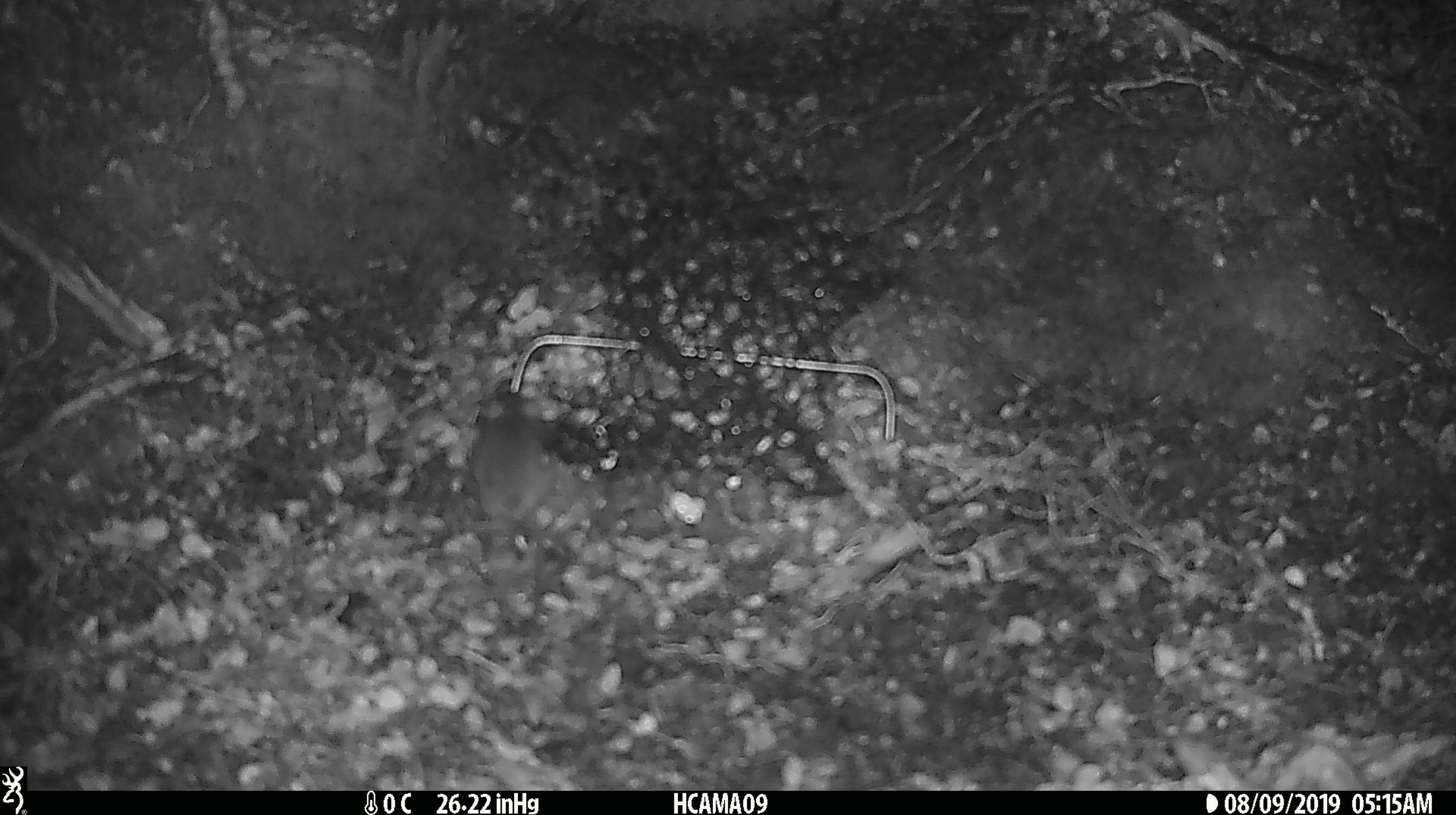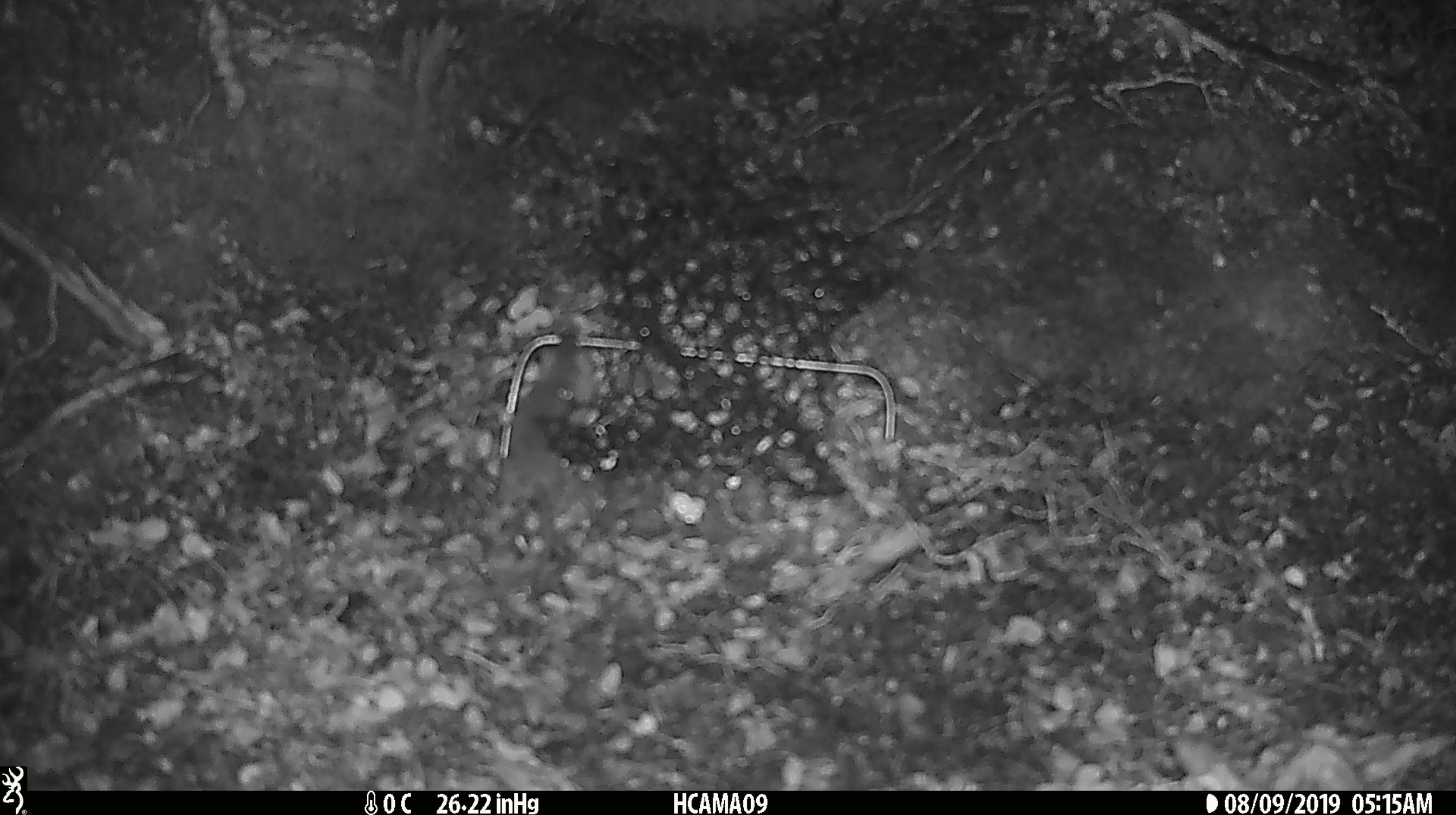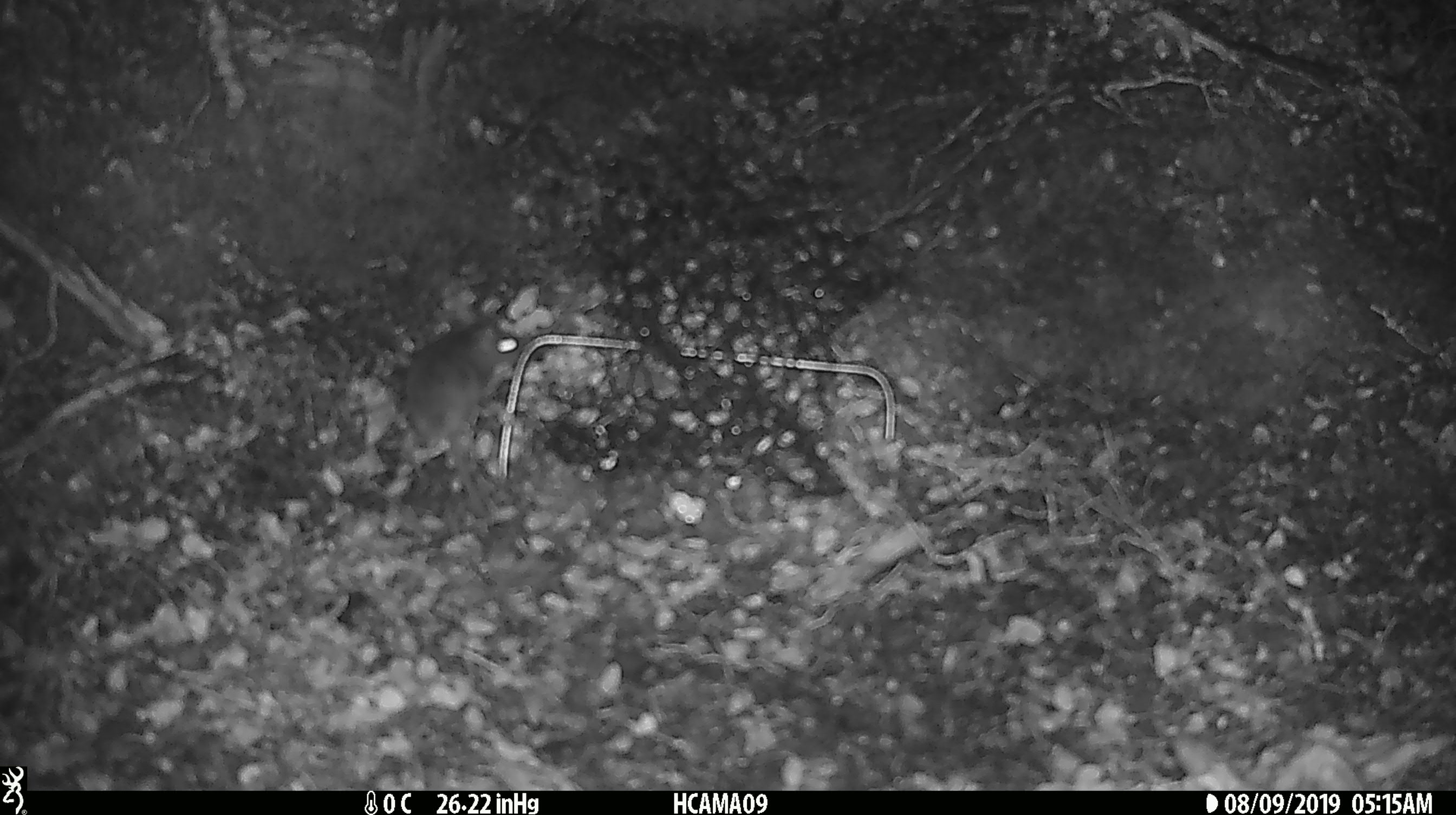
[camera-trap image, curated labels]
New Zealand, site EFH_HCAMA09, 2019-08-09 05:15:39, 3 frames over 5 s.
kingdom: Animalia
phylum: Chordata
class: Mammalia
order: Rodentia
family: Muridae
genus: Mus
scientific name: Mus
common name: mouse